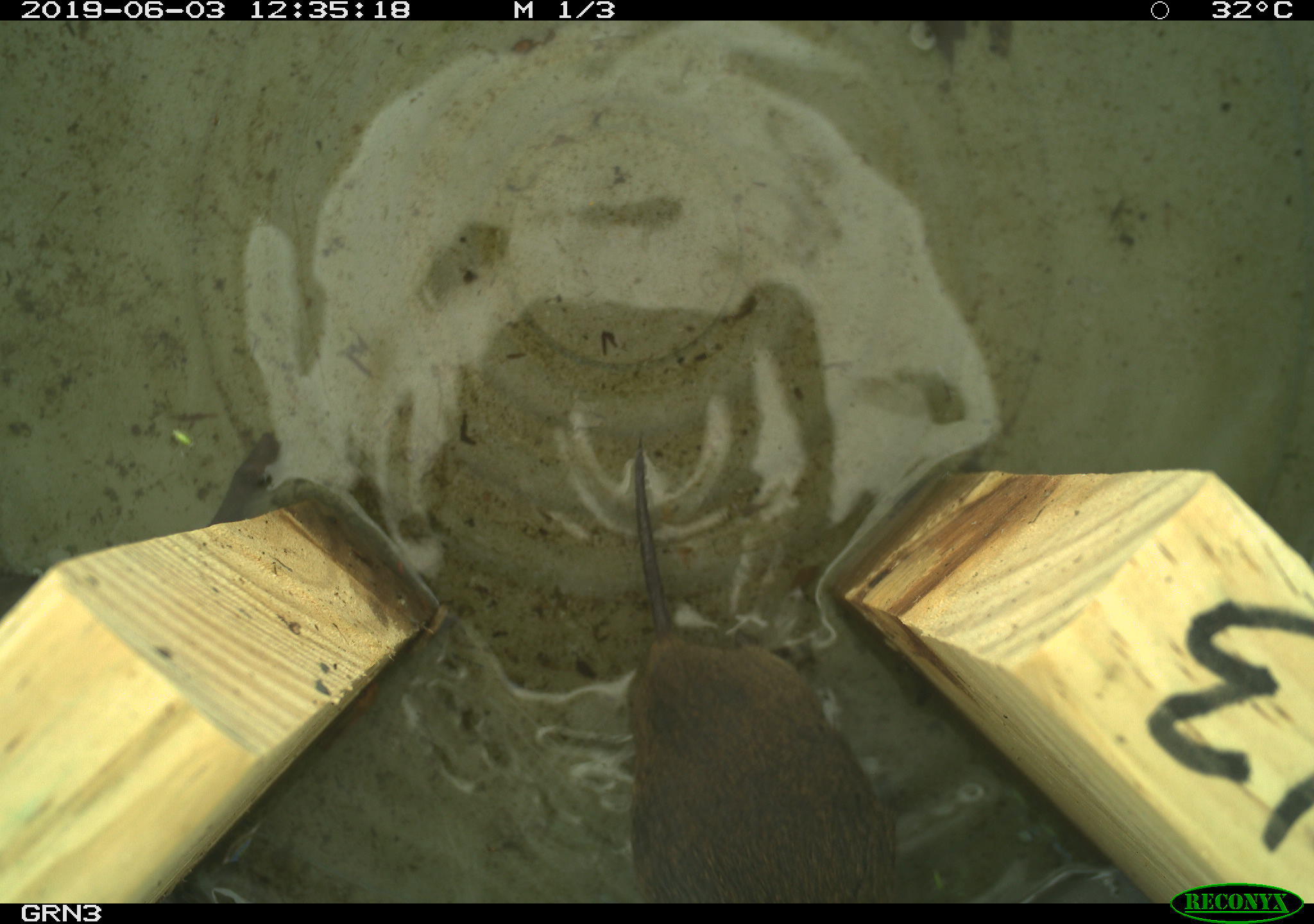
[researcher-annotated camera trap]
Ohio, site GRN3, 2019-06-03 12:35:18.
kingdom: Animalia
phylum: Chordata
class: Mammalia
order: Rodentia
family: Cricetidae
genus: Microtus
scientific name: Microtus pennsylvanicus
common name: meadow vole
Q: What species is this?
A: Meadow vole (Microtus pennsylvanicus).